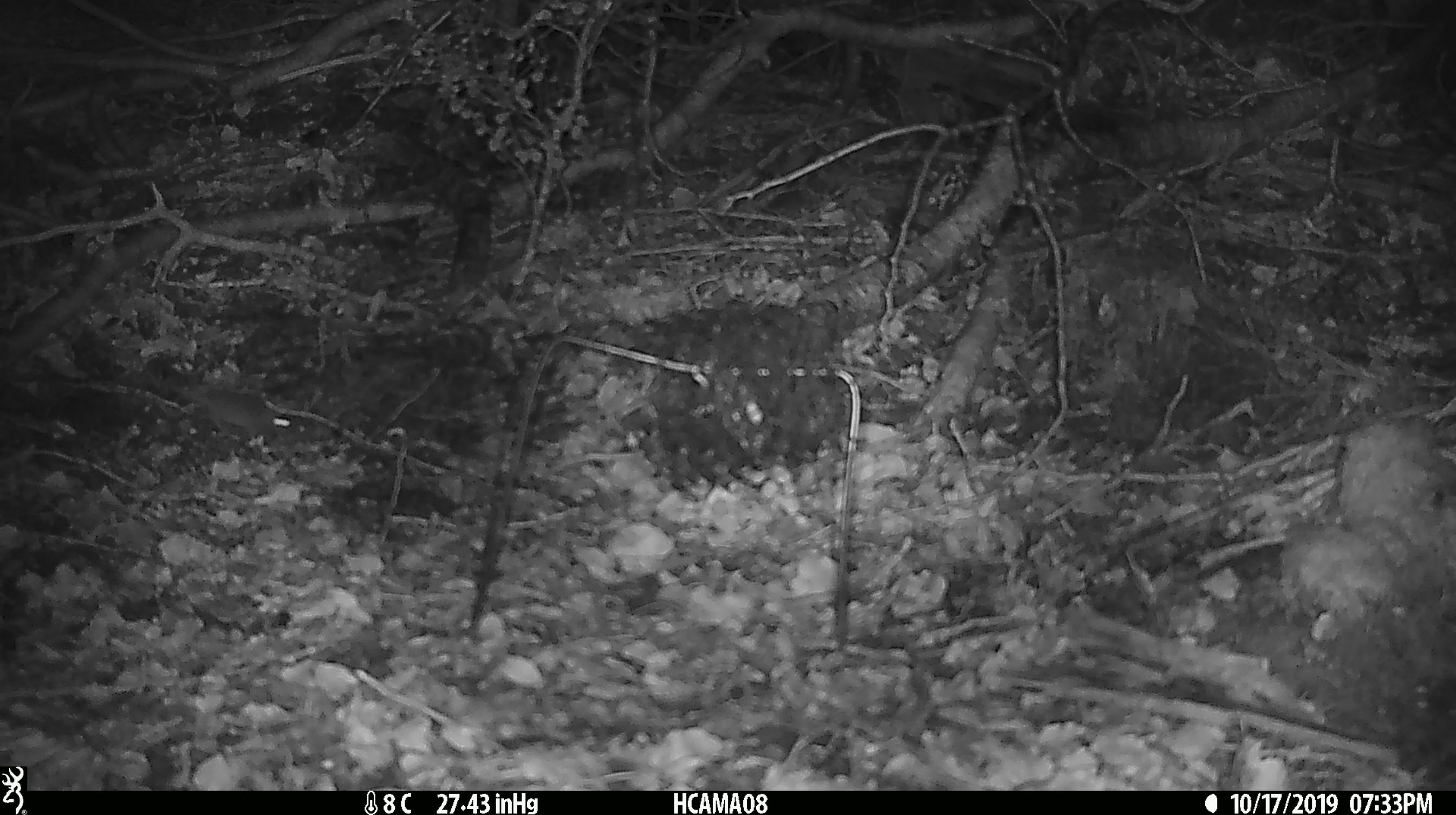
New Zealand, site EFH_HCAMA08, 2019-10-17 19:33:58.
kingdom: Animalia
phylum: Chordata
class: Mammalia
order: Rodentia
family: Muridae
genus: Mus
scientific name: Mus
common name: mouse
Mouse (Mus).